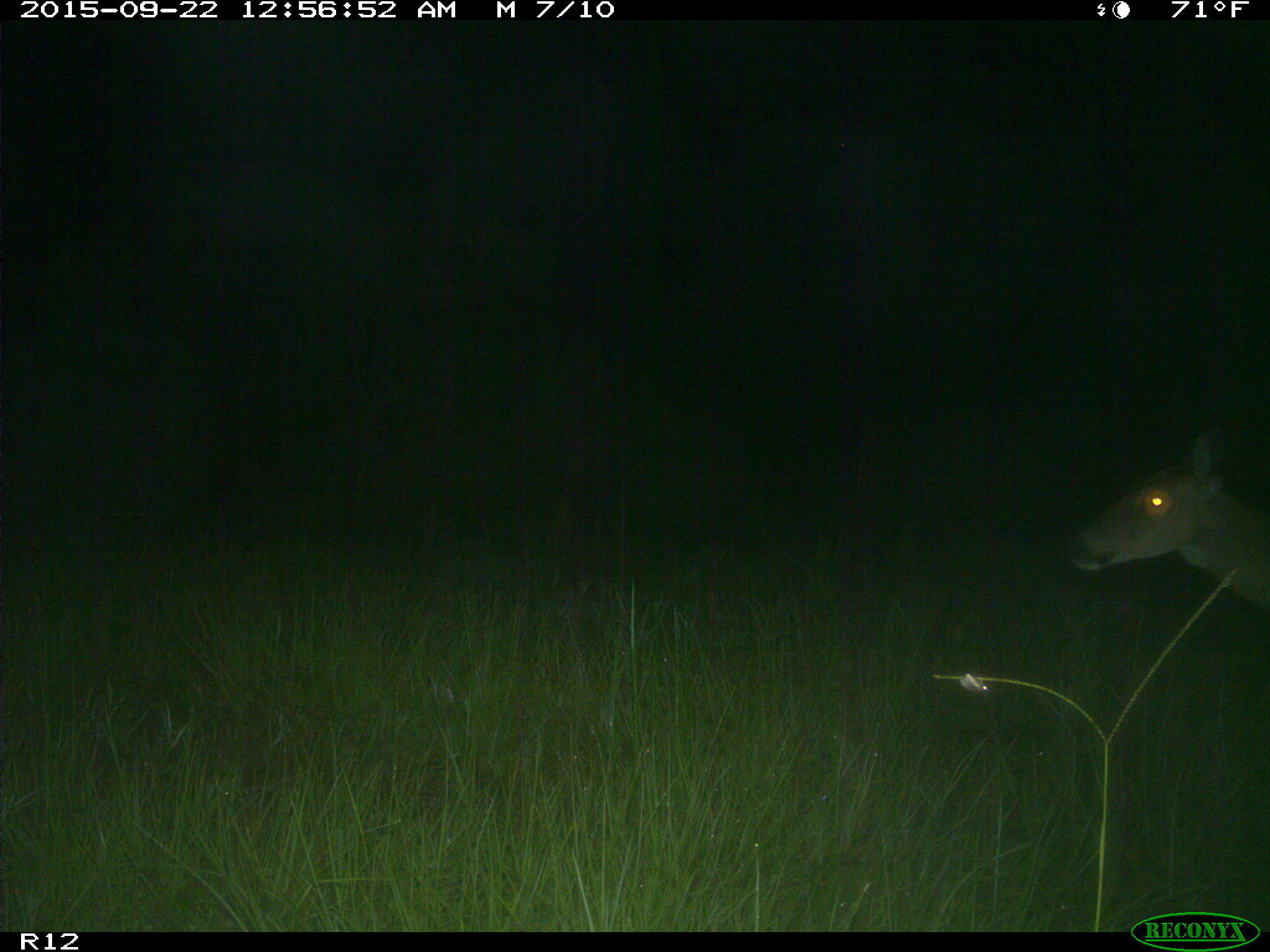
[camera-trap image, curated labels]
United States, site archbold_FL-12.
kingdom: Animalia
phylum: Chordata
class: Mammalia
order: Artiodactyla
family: Cervidae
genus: Odocoileus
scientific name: Odocoileus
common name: deer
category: unidentified deer